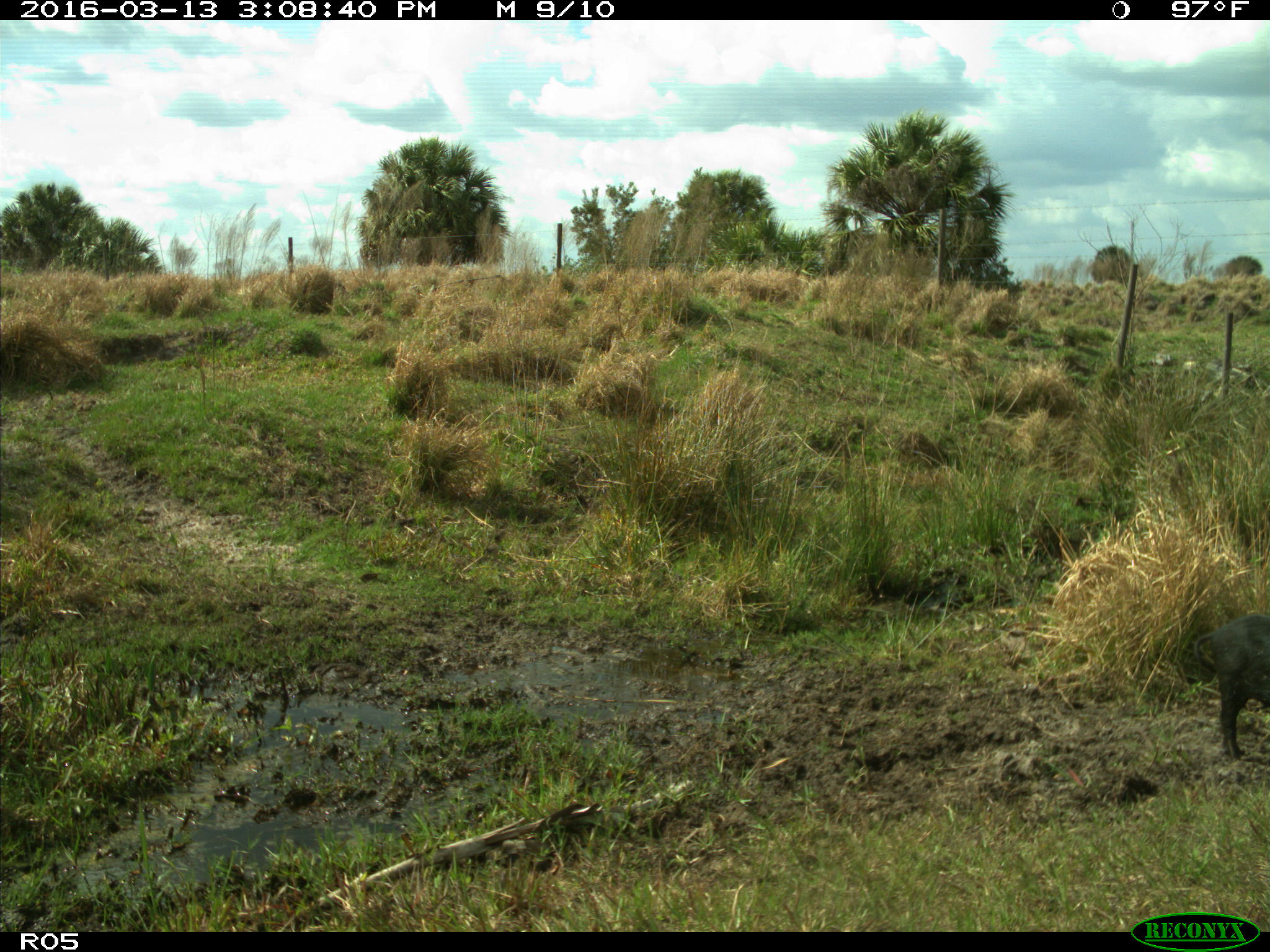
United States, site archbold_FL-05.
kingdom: Animalia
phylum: Chordata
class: Mammalia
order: Artiodactyla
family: Suidae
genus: Sus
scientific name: Sus scrofa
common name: wild boar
Sus scrofa (wild boar).